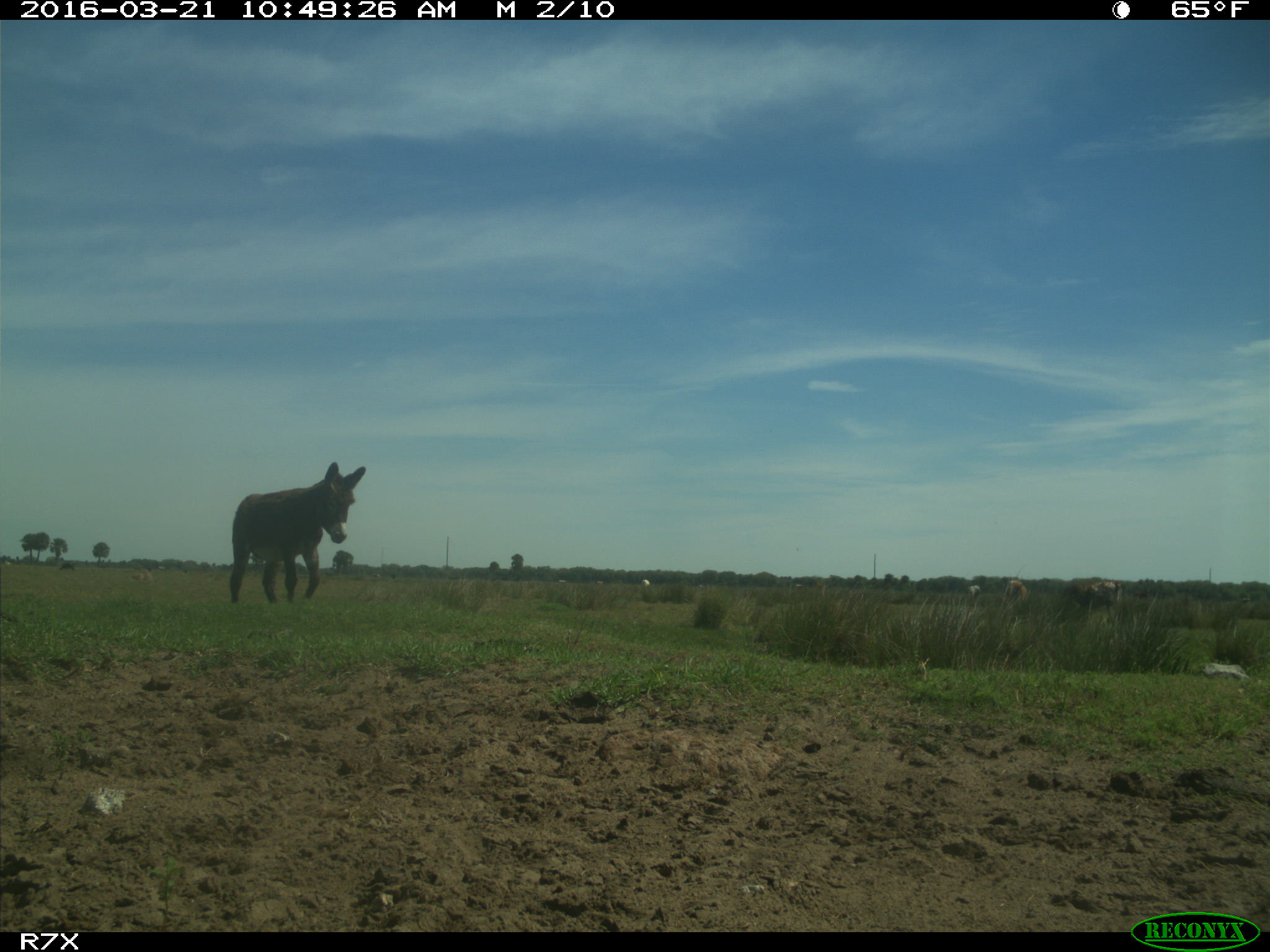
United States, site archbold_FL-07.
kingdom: Animalia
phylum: Chordata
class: Mammalia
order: Artiodactyla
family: Bovidae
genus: Bos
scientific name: Bos taurus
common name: domestic cow